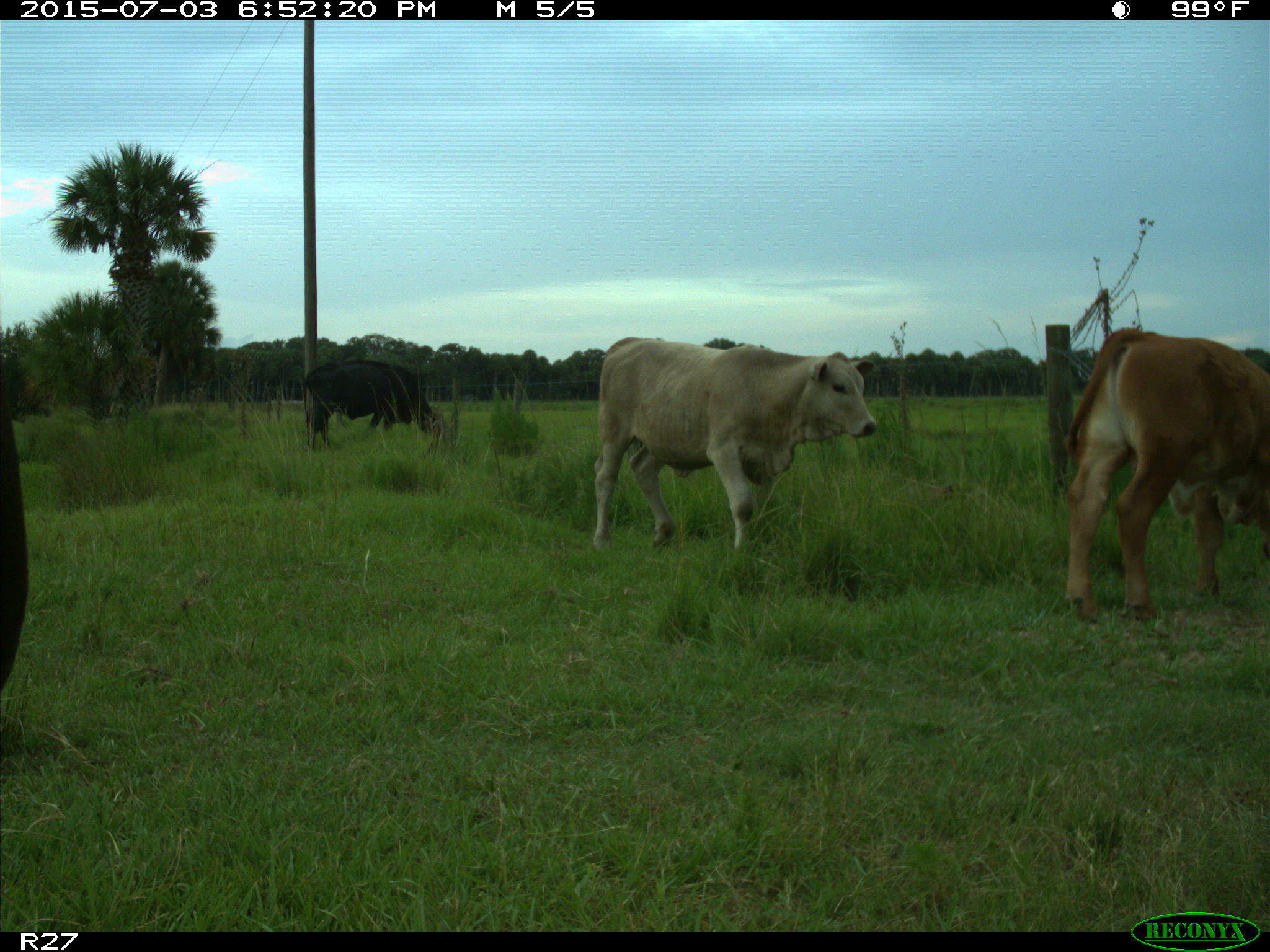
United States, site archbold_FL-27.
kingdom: Animalia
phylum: Chordata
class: Mammalia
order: Artiodactyla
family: Bovidae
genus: Bos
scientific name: Bos taurus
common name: domestic cow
Bos taurus (domestic cow).